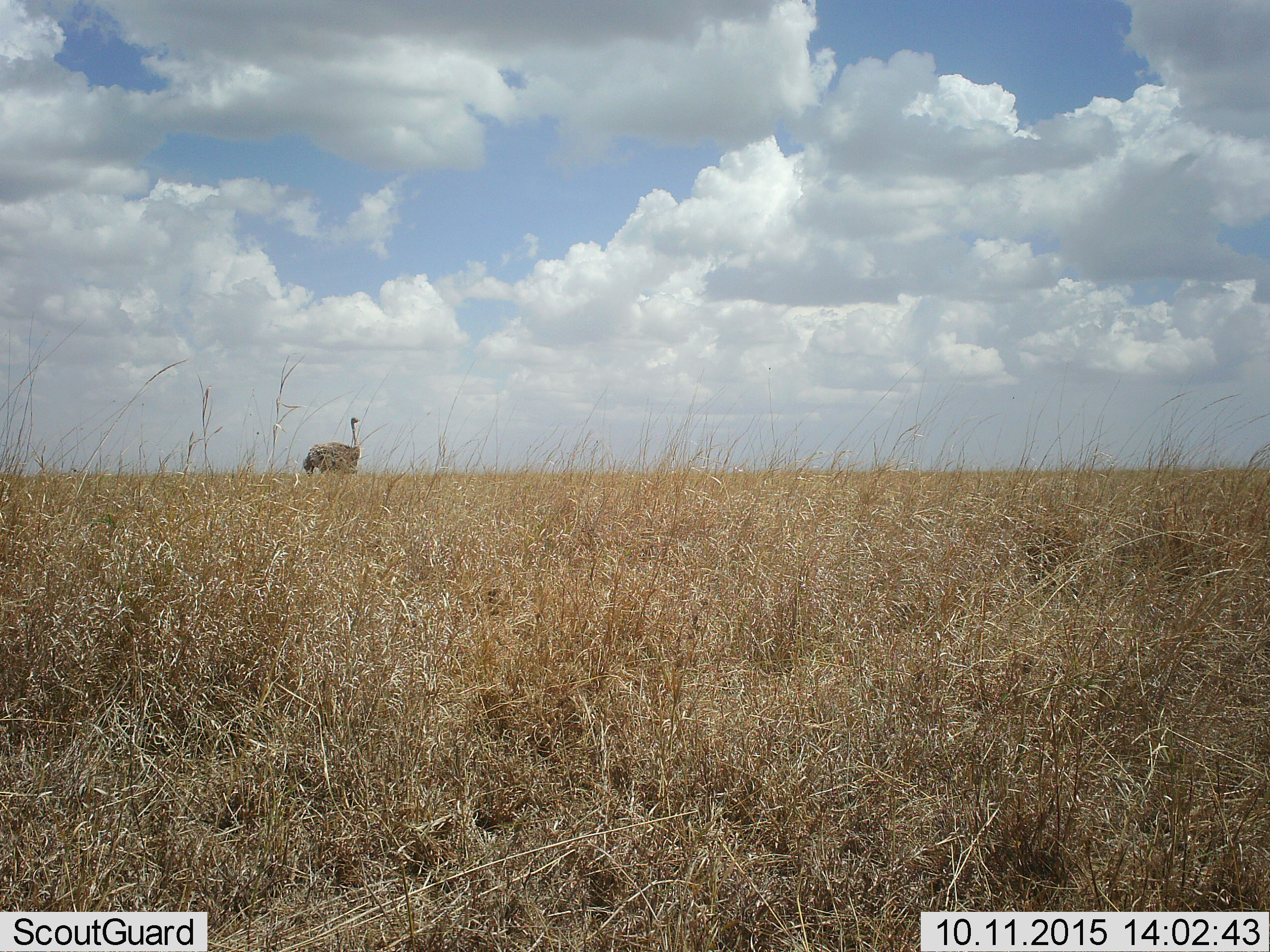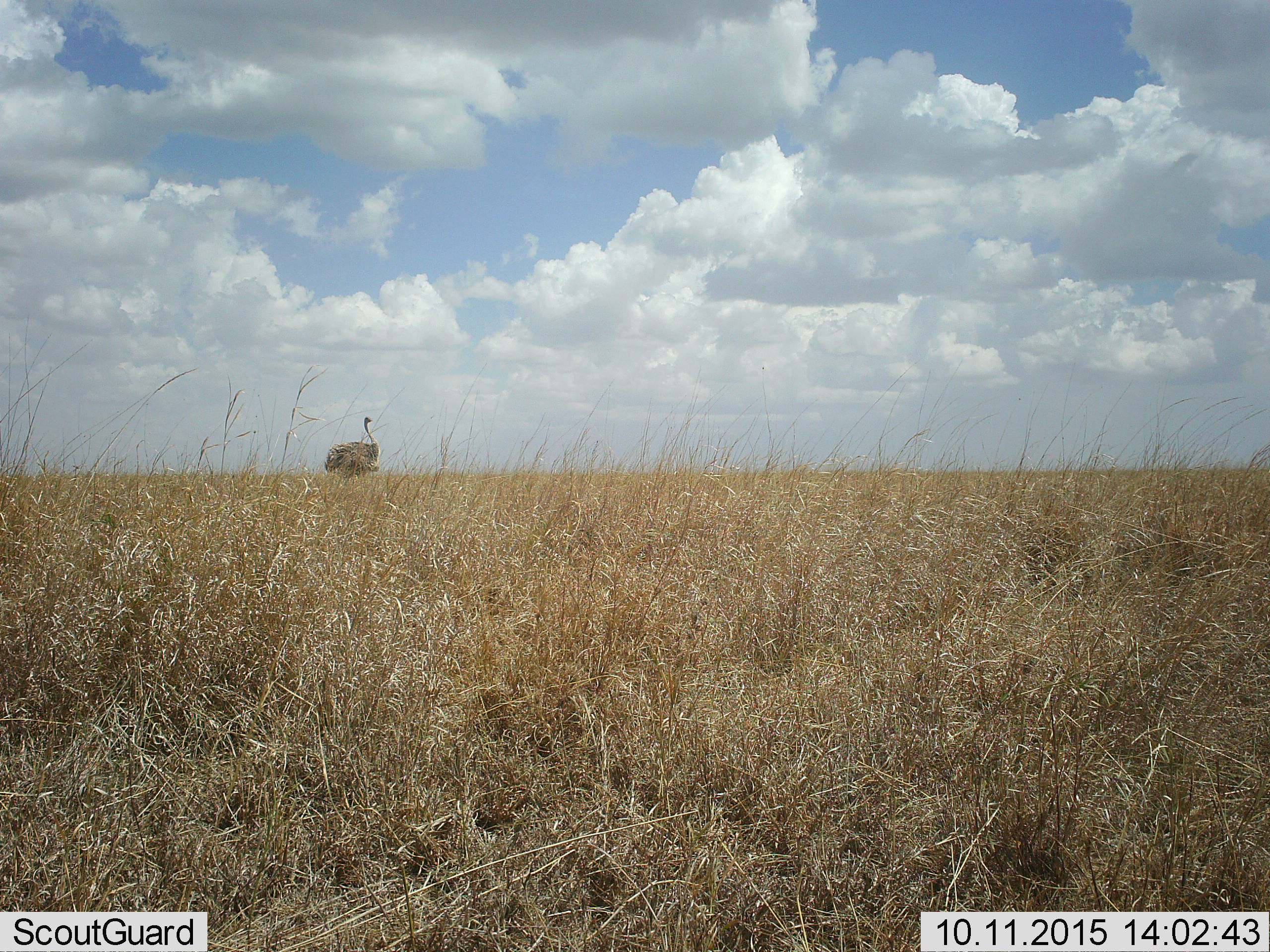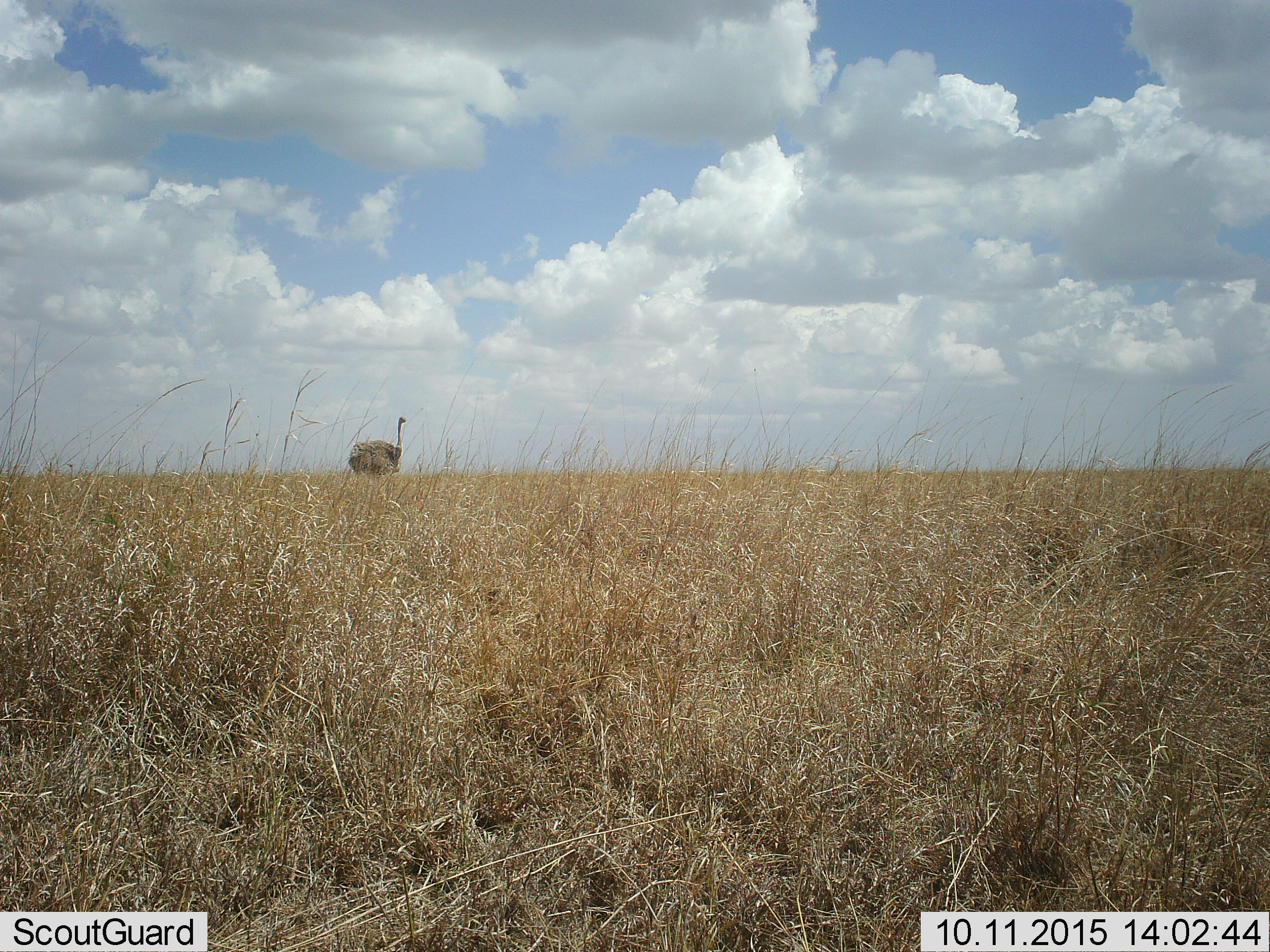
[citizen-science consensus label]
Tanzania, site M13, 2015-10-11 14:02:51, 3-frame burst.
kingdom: Animalia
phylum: Chordata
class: Aves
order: Struthioniformes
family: Struthionidae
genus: Struthio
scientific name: Struthio camelus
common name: ostrich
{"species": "ostrich (Struthio camelus)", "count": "1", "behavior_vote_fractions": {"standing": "20%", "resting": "0%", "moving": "80%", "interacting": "0%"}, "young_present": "0%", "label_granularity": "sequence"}